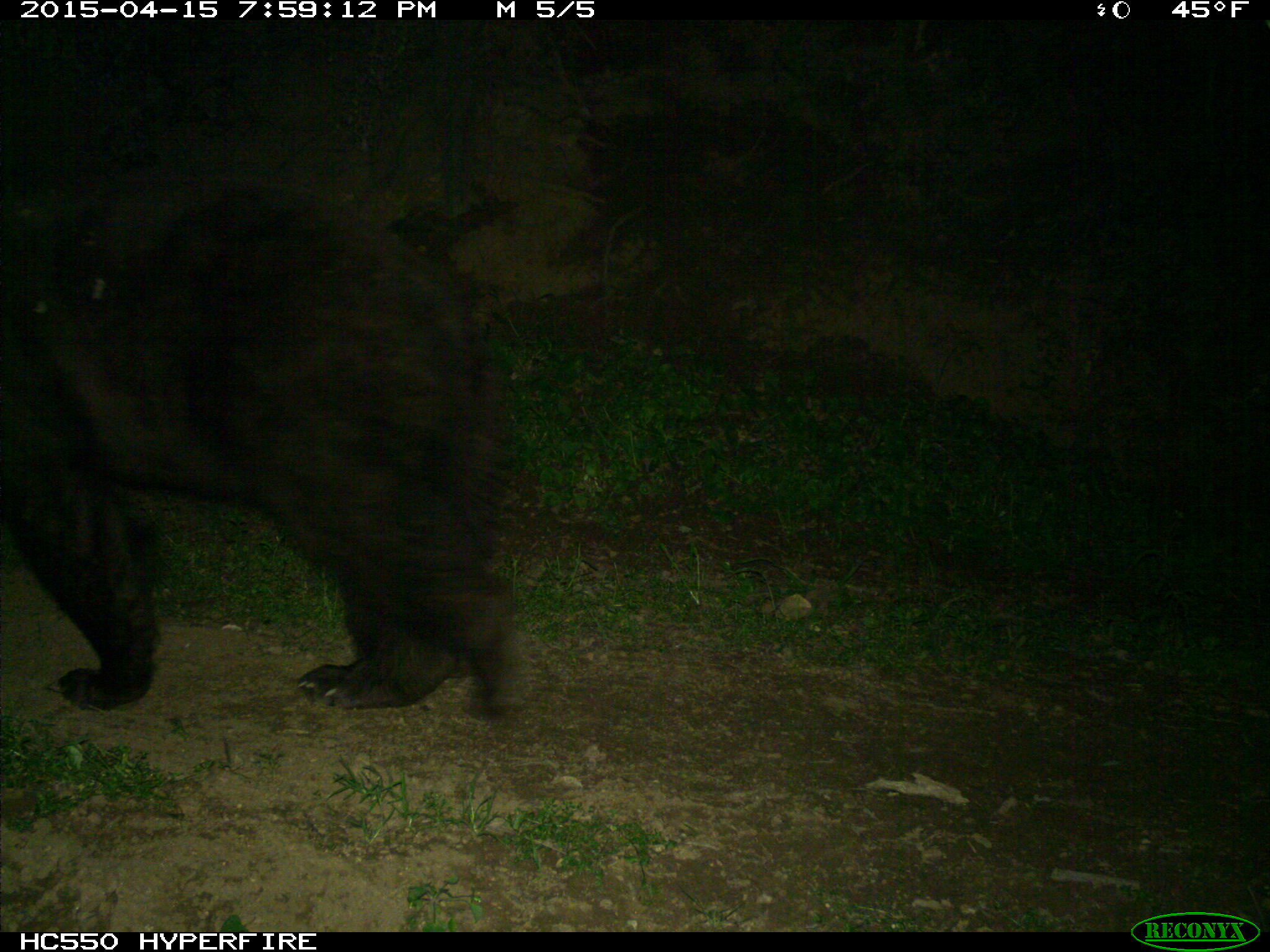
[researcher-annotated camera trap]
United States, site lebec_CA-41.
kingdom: Animalia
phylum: Chordata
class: Mammalia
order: Carnivora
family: Ursidae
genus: Ursus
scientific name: Ursus americanus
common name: american black bear